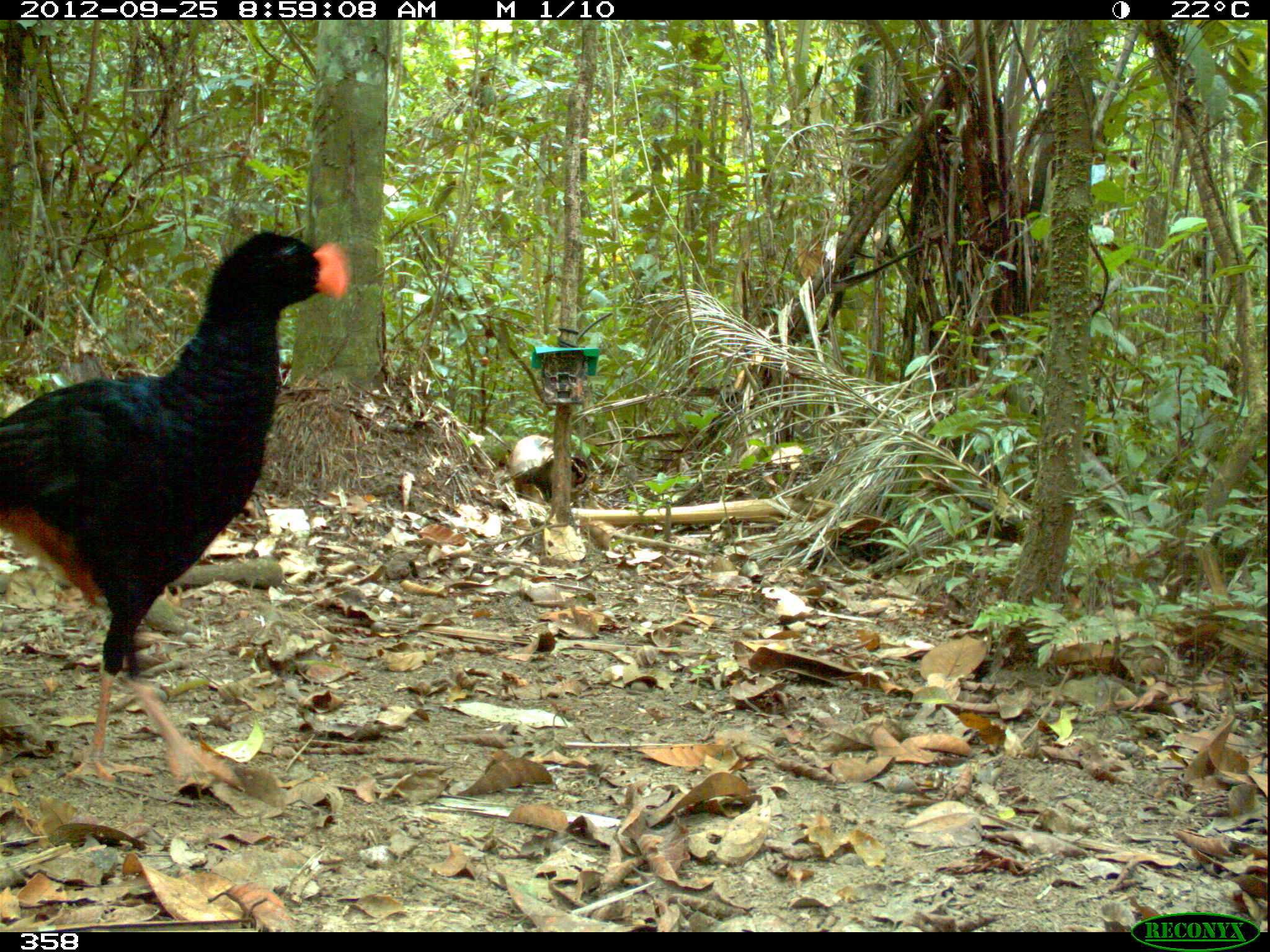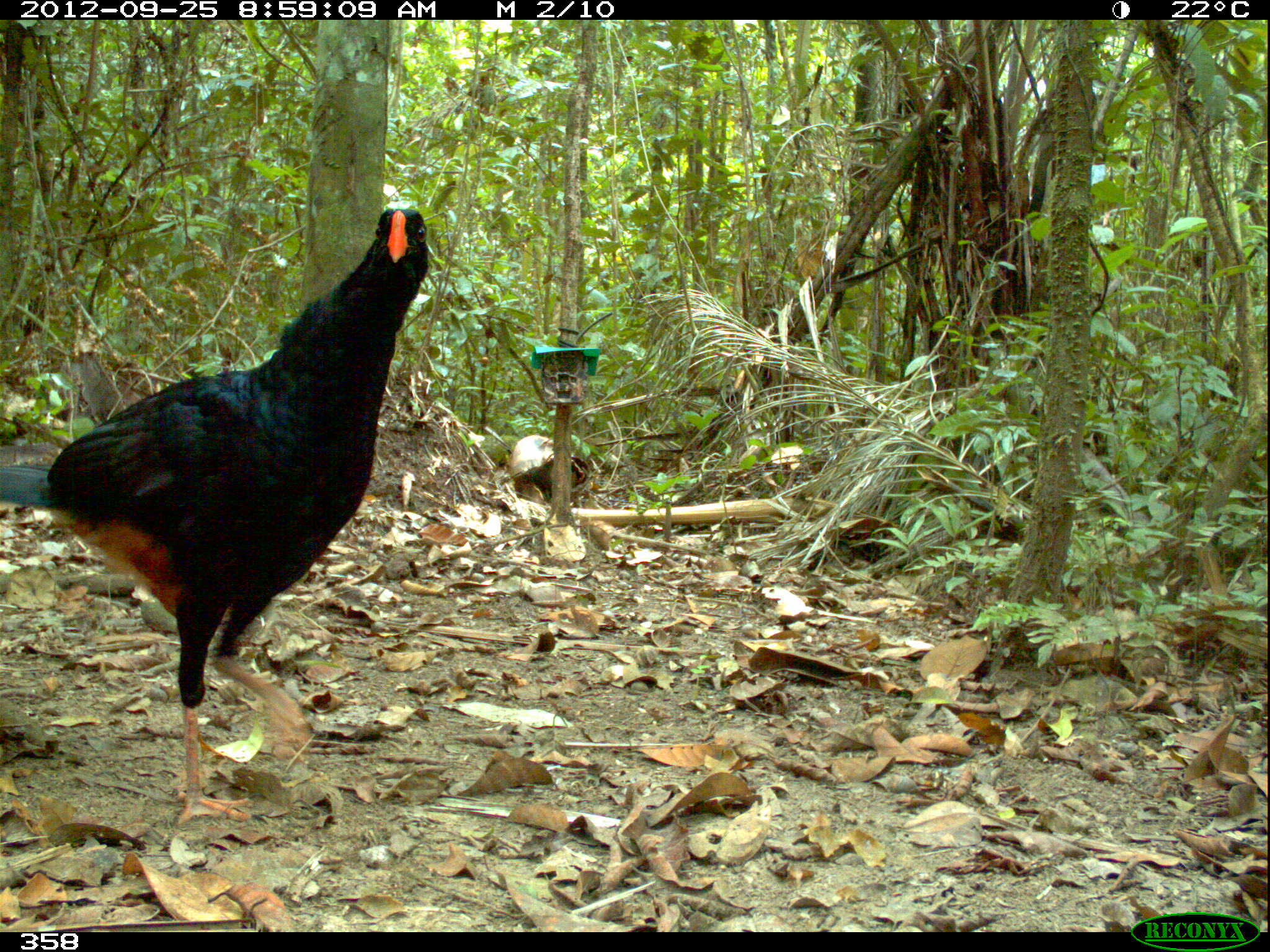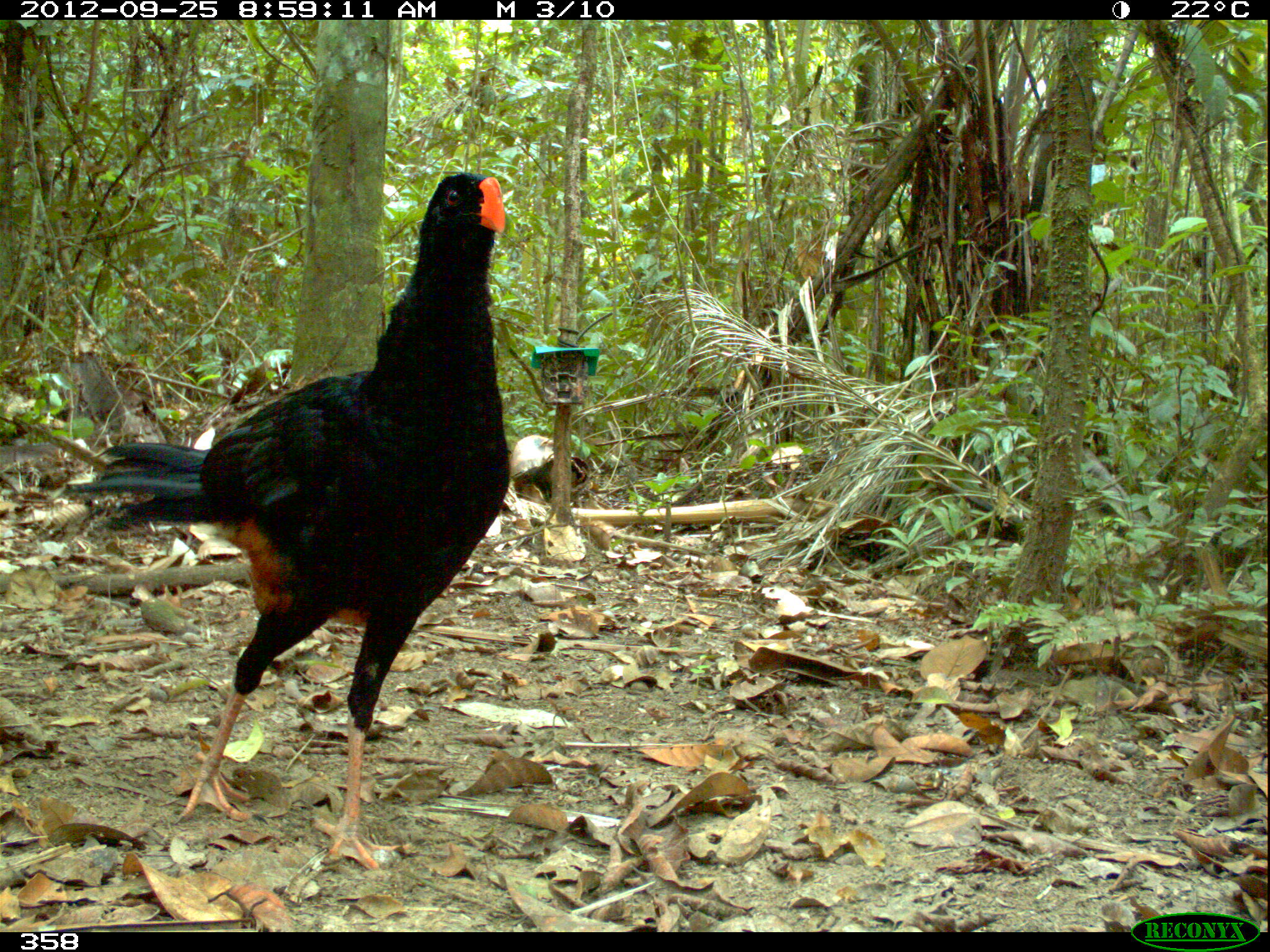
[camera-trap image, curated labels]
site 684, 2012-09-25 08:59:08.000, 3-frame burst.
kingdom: Animalia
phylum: Chordata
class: Aves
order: Galliformes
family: Cracidae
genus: Mitu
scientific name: Mitu tuberosum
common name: razor-billed curassow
Mitu tuberosum (razor-billed curassow).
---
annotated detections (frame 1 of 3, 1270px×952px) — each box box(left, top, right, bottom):
mitu tuberosum: box(0, 220, 351, 788)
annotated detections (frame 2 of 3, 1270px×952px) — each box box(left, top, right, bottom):
mitu tuberosum: box(0, 207, 429, 825)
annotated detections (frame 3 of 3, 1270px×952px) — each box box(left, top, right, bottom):
mitu tuberosum: box(58, 167, 508, 868)